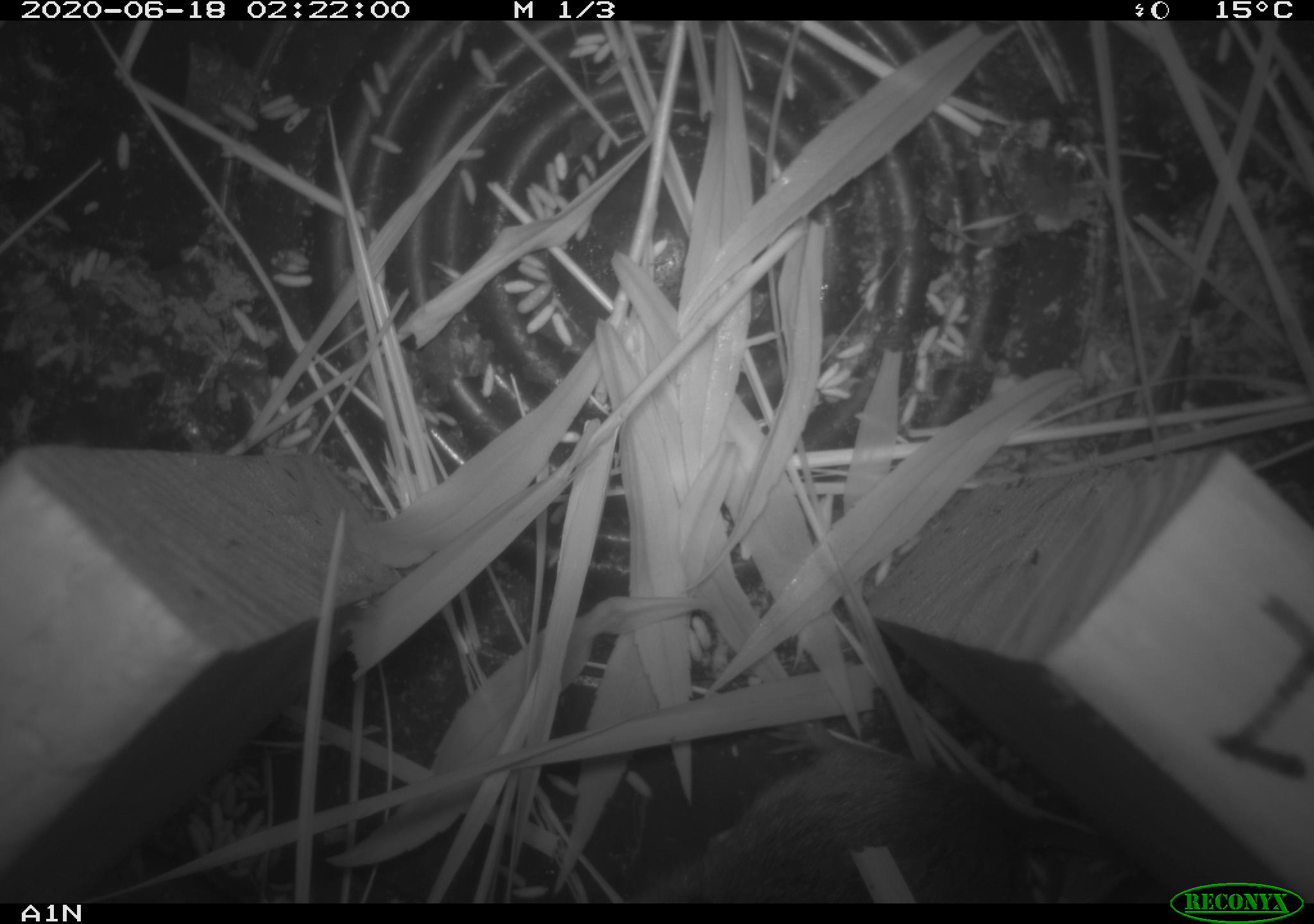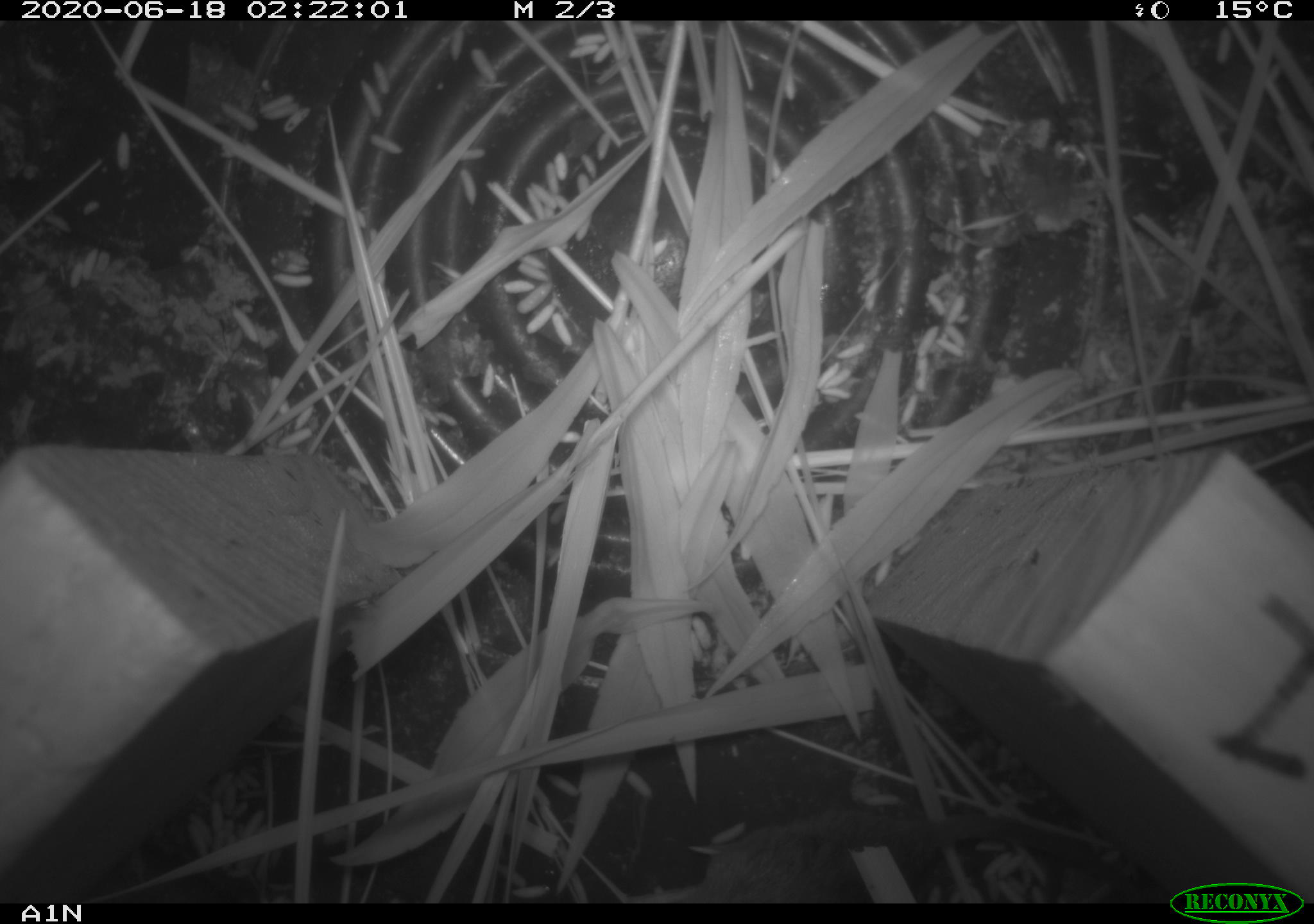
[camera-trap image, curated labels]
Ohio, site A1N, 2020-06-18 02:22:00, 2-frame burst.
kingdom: Animalia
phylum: Chordata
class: Mammalia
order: Rodentia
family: Cricetidae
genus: Microtus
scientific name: Microtus pennsylvanicus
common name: meadow vole